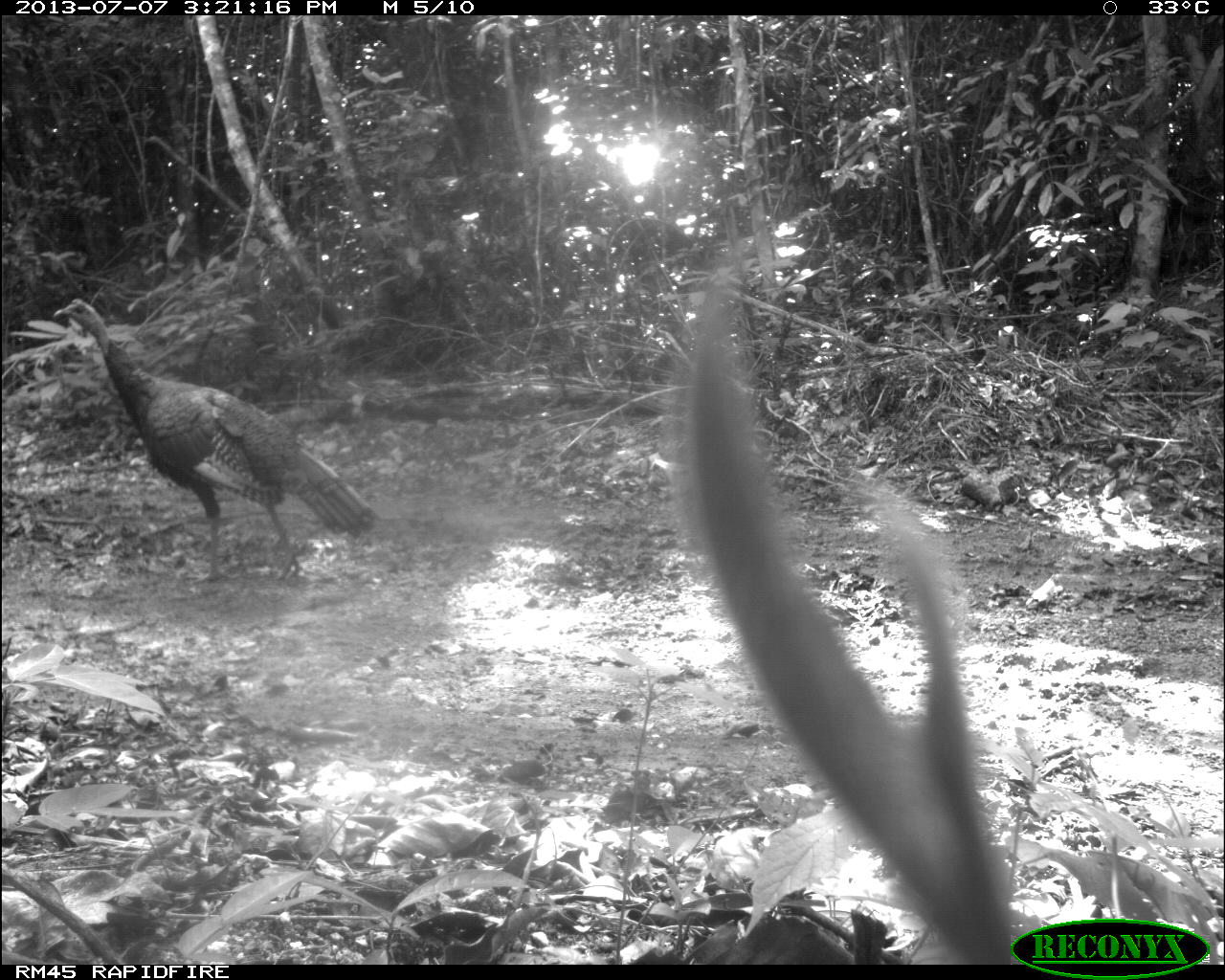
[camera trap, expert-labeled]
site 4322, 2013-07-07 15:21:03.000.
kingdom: Animalia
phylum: Chordata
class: Aves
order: Galliformes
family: Phasianidae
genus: Meleagris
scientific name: Meleagris ocellata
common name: ocellated turkey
Meleagris ocellata (ocellated turkey), count 1, sex male.